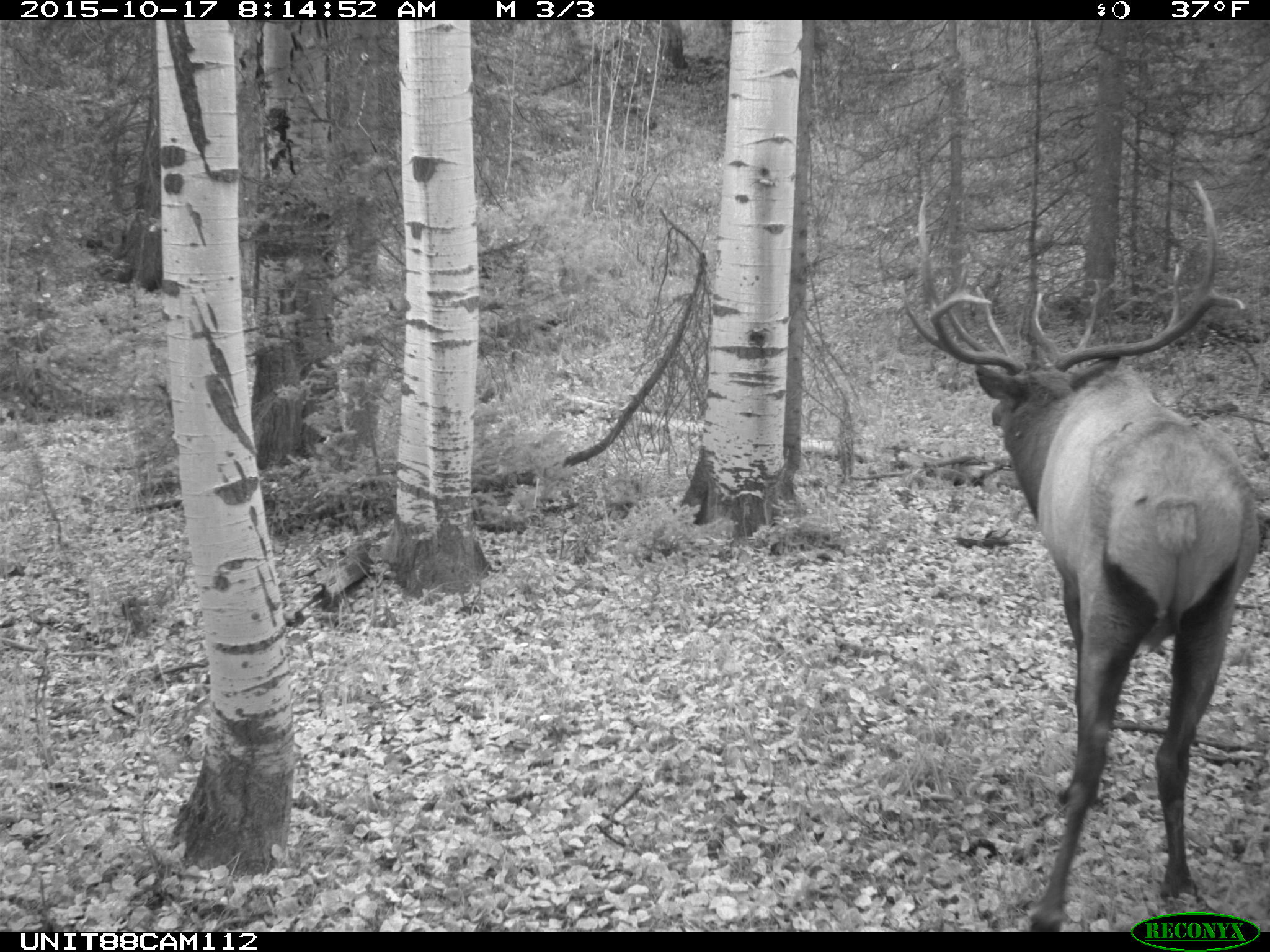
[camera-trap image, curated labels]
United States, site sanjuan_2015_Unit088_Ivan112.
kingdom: Animalia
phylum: Chordata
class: Mammalia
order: Artiodactyla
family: Cervidae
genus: Cervus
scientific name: Cervus elaphus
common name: red deer